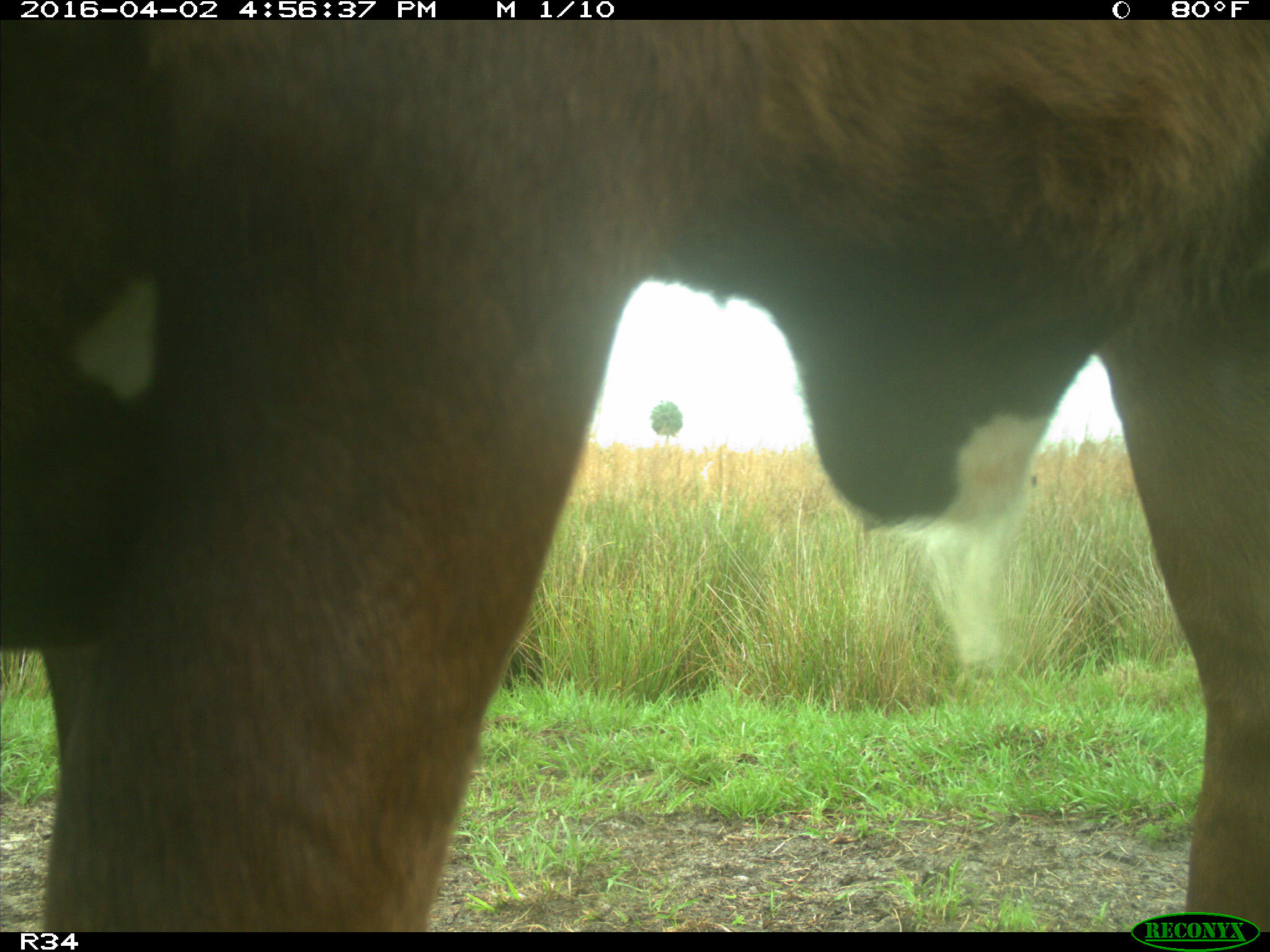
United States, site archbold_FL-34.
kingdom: Animalia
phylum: Chordata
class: Mammalia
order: Artiodactyla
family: Bovidae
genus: Bos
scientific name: Bos taurus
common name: domestic cow